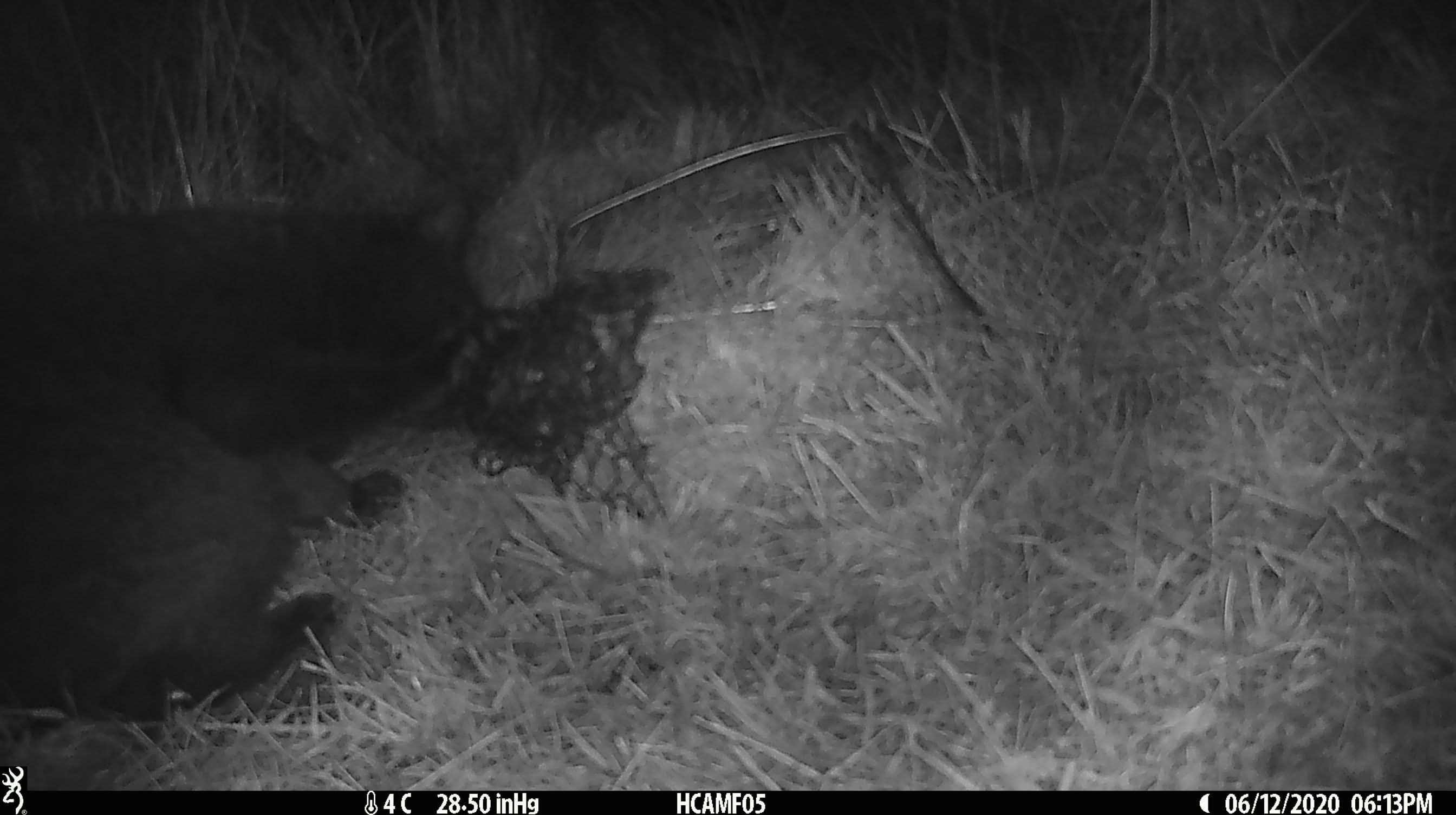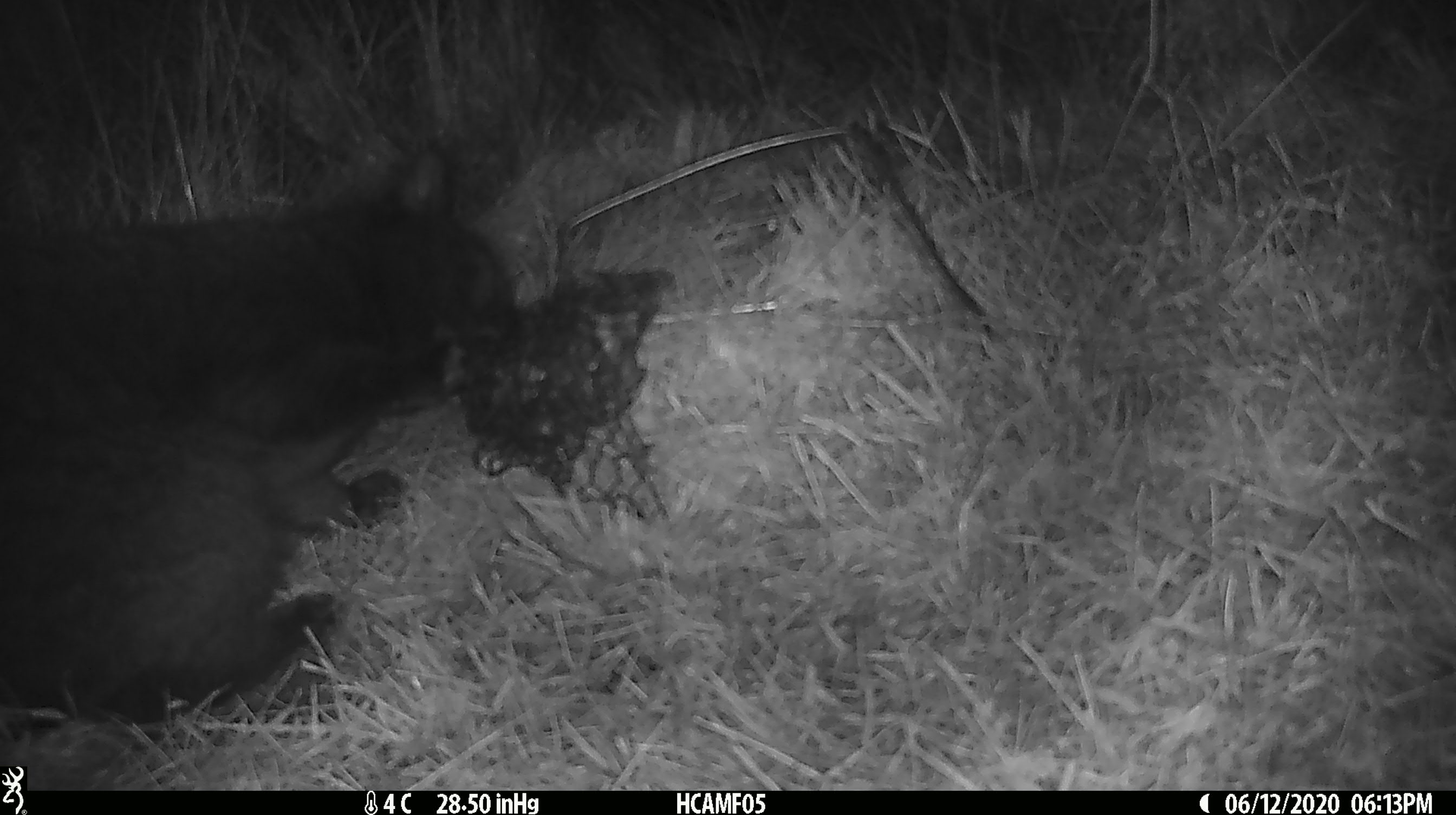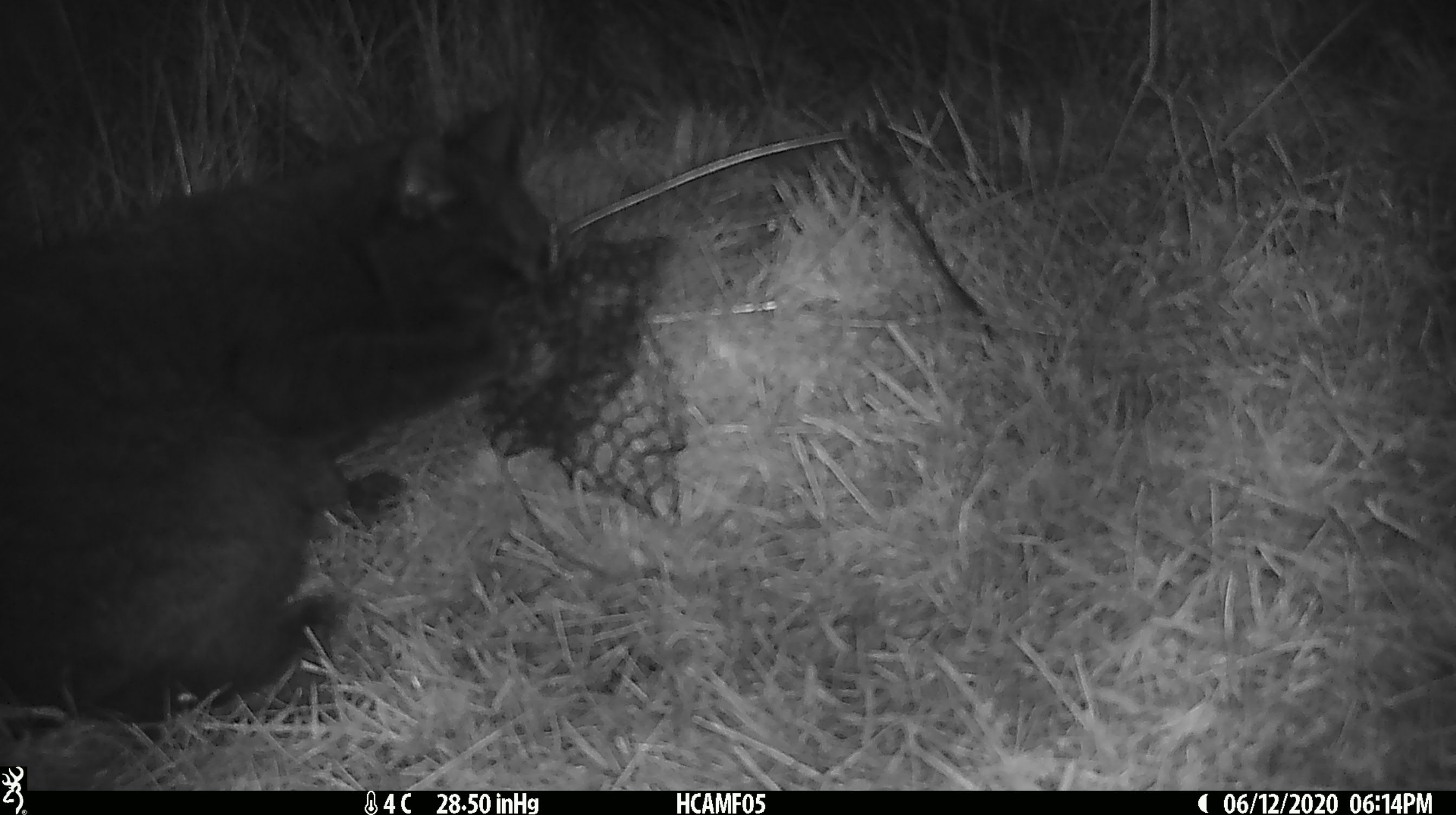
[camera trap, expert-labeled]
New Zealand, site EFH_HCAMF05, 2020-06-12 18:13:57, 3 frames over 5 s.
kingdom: Animalia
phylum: Chordata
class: Mammalia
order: Carnivora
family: Felidae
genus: Felis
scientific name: Felis catus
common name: domestic cat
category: cat